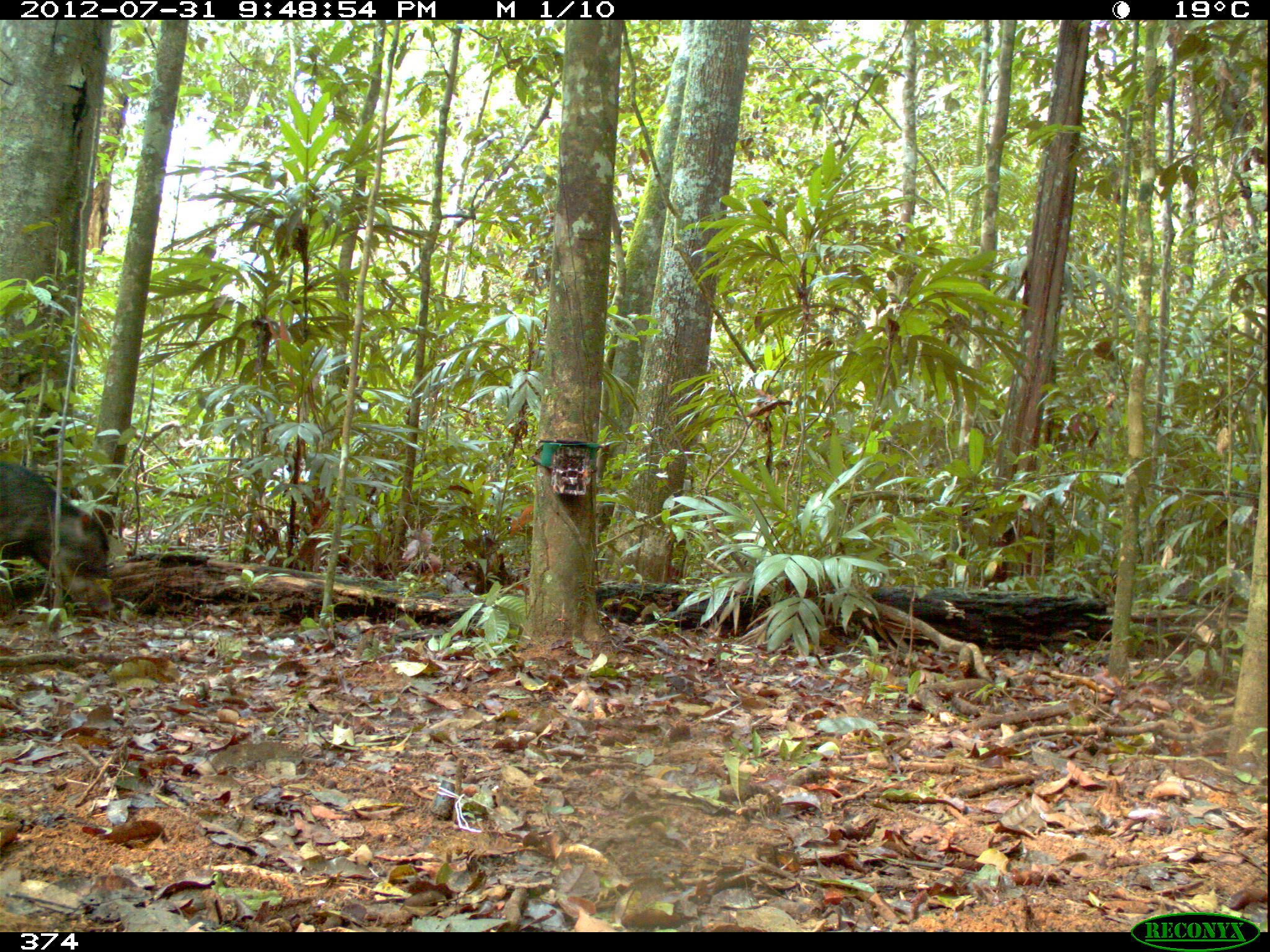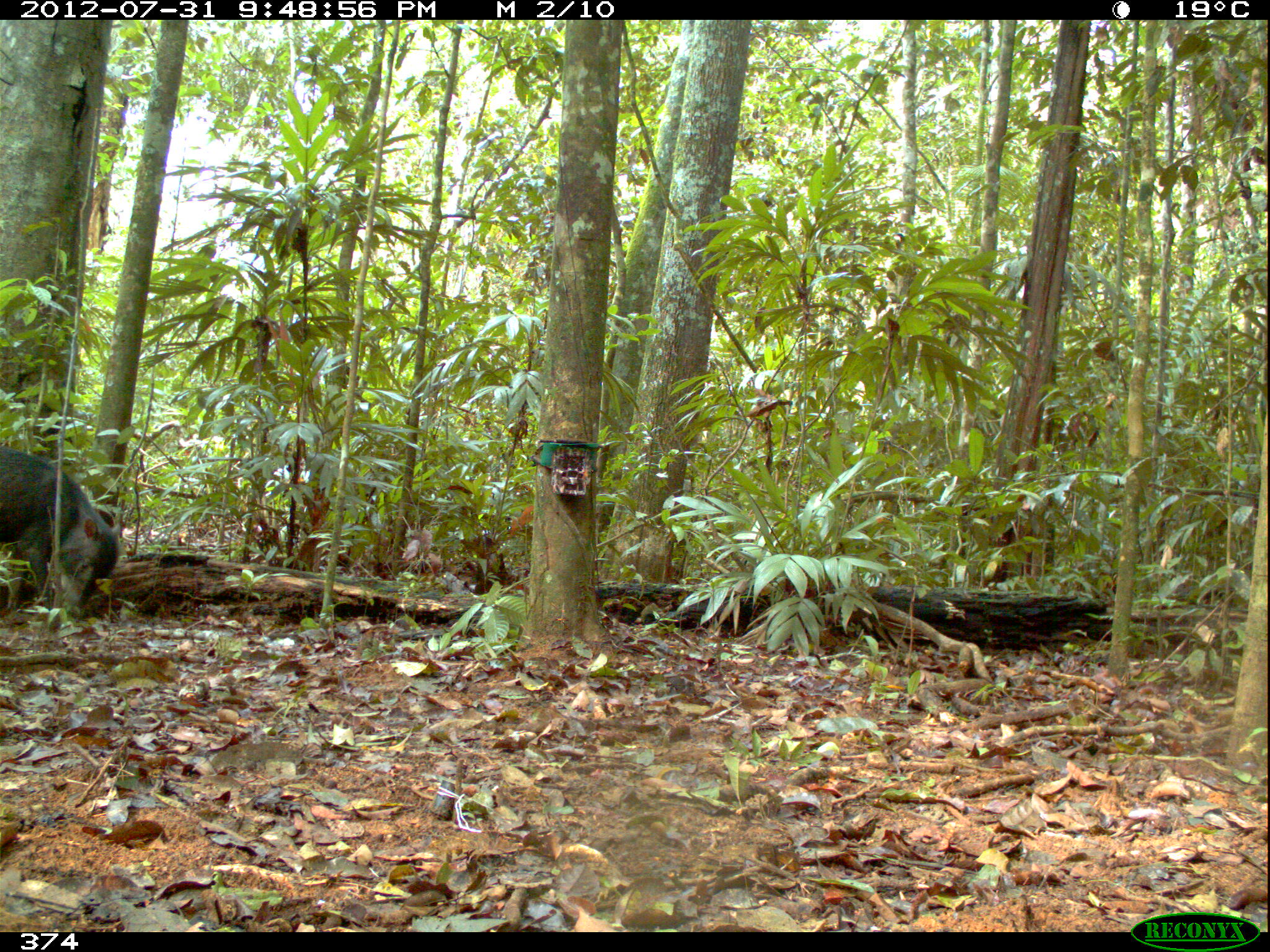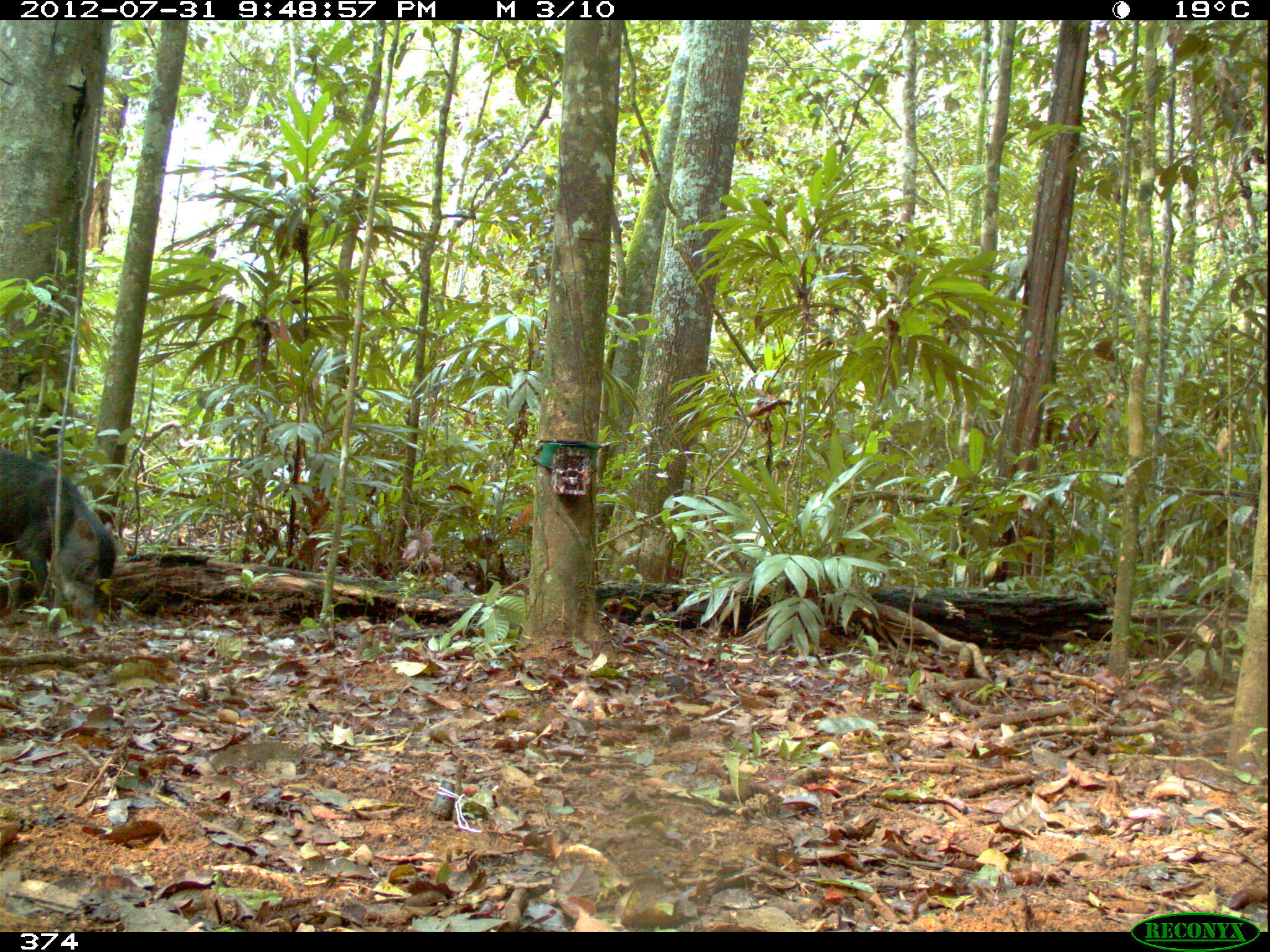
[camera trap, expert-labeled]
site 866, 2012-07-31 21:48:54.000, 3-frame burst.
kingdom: Animalia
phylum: Chordata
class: Mammalia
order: Artiodactyla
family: Tayassuidae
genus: Tayassu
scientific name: Tayassu pecari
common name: white-lipped peccary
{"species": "Tayassu pecari (white-lipped peccary)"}